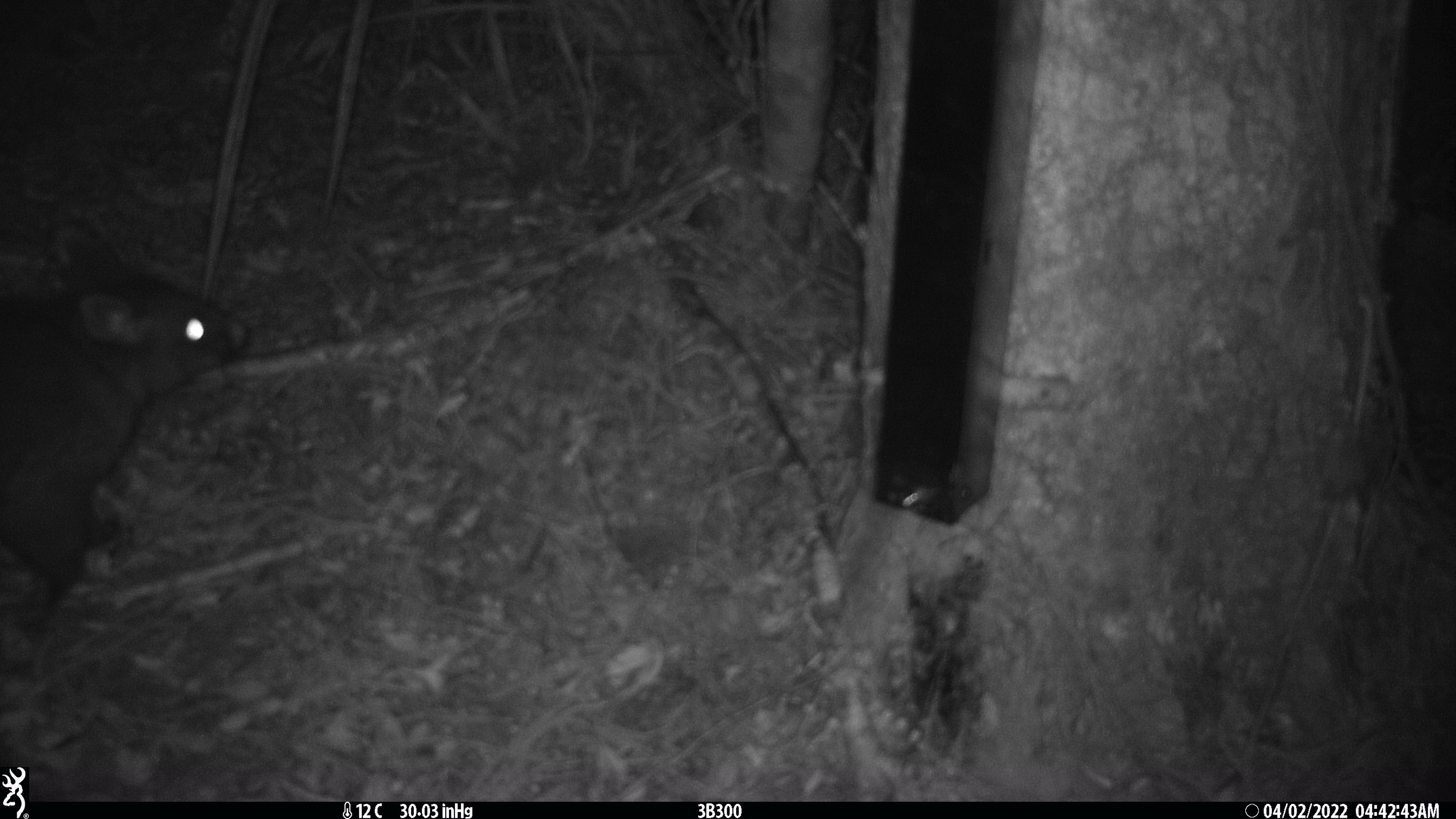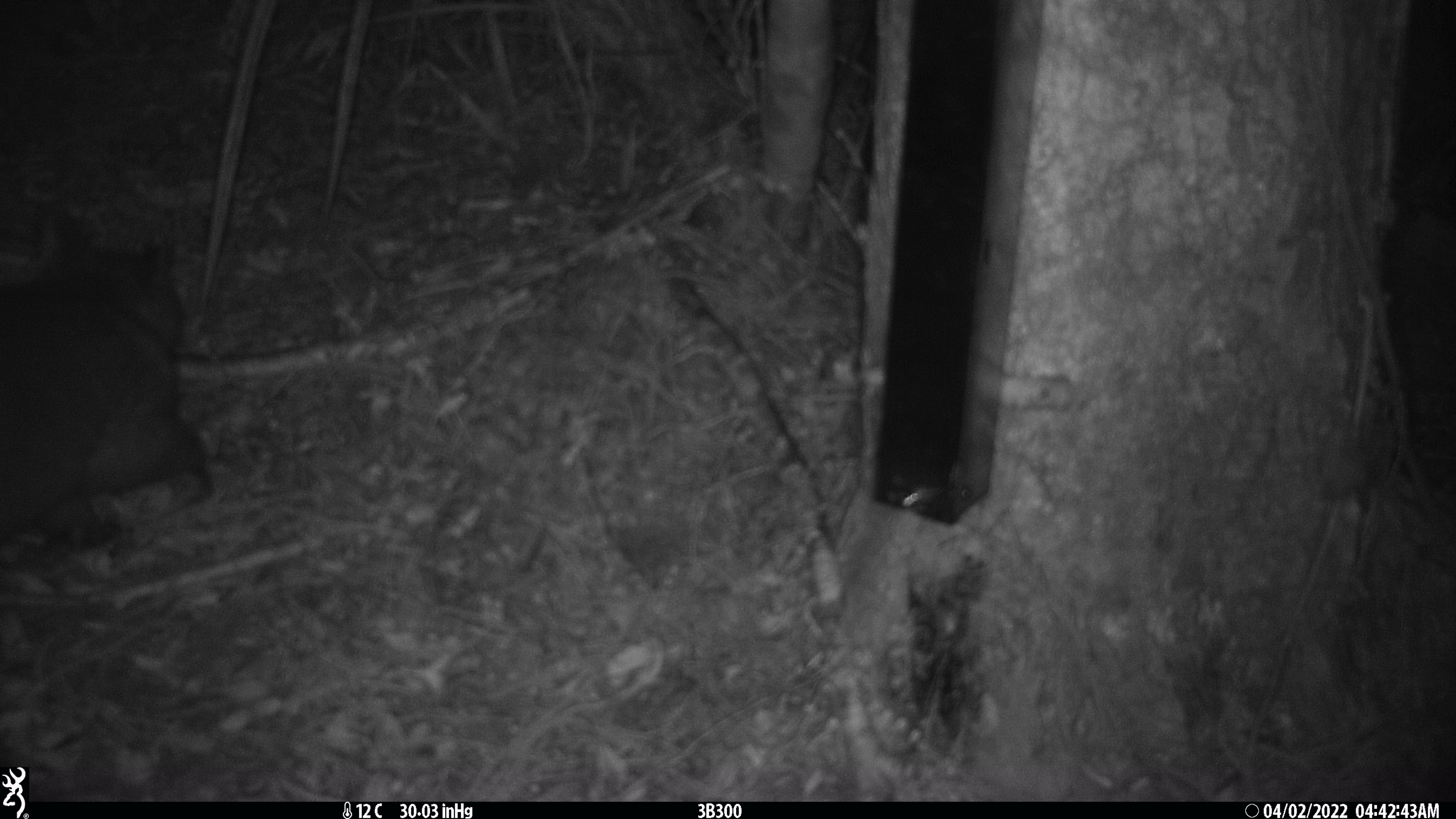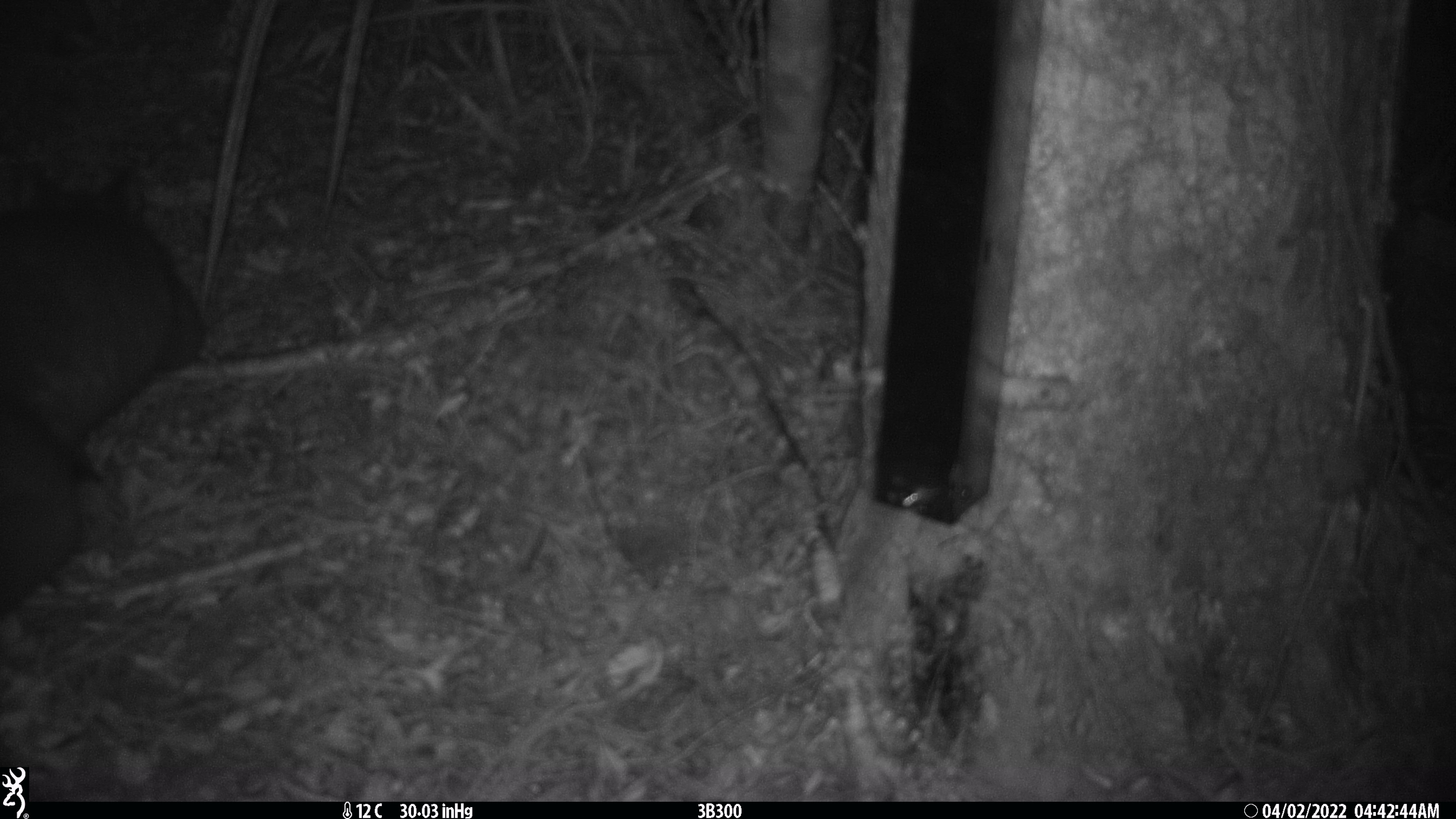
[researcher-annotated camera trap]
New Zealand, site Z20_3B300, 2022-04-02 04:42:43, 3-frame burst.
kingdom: Animalia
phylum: Chordata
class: Mammalia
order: Diprotodontia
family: Phalangeridae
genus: Trichosurus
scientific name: Trichosurus vulpecula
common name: common brushtail possum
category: possum